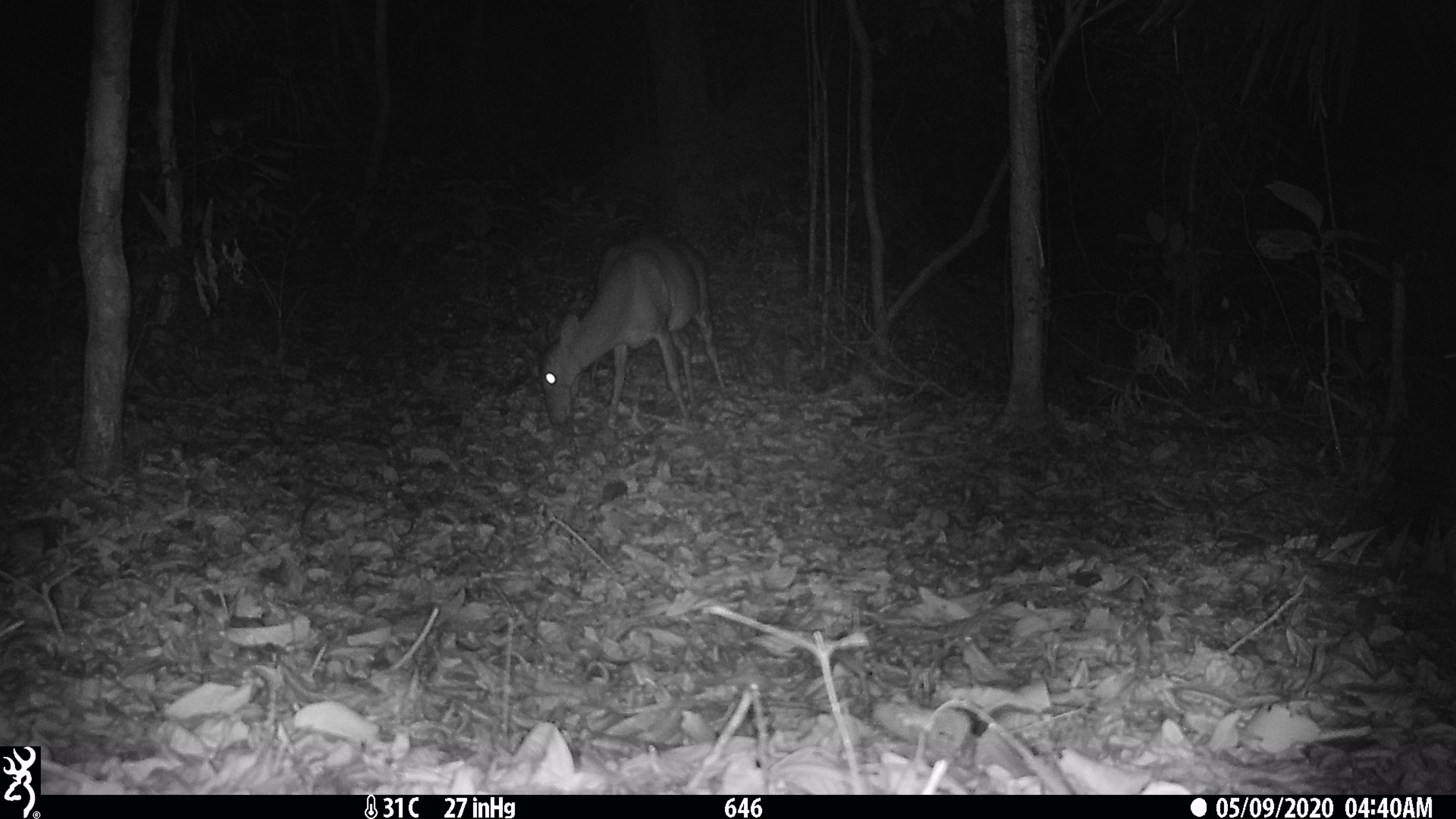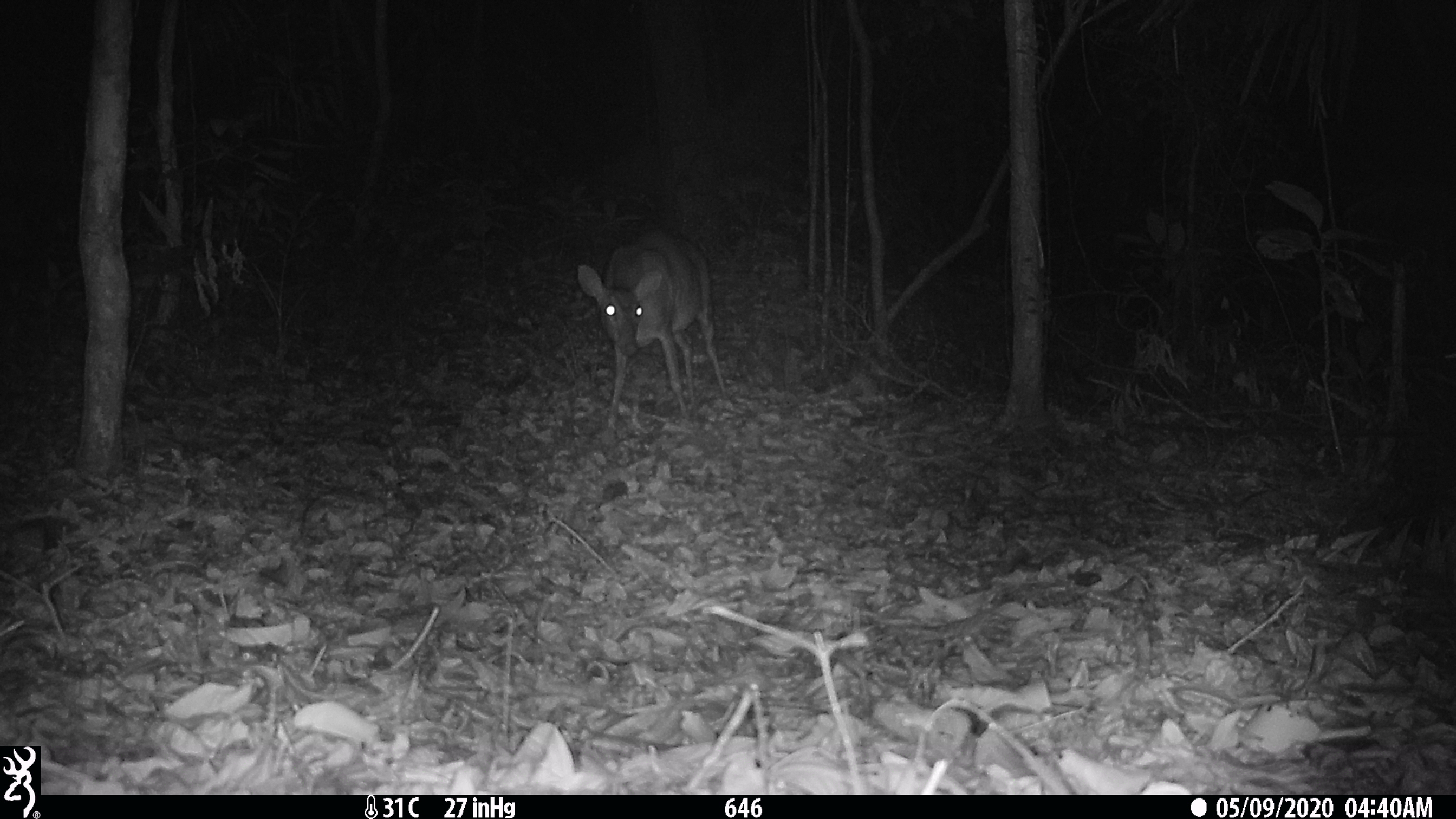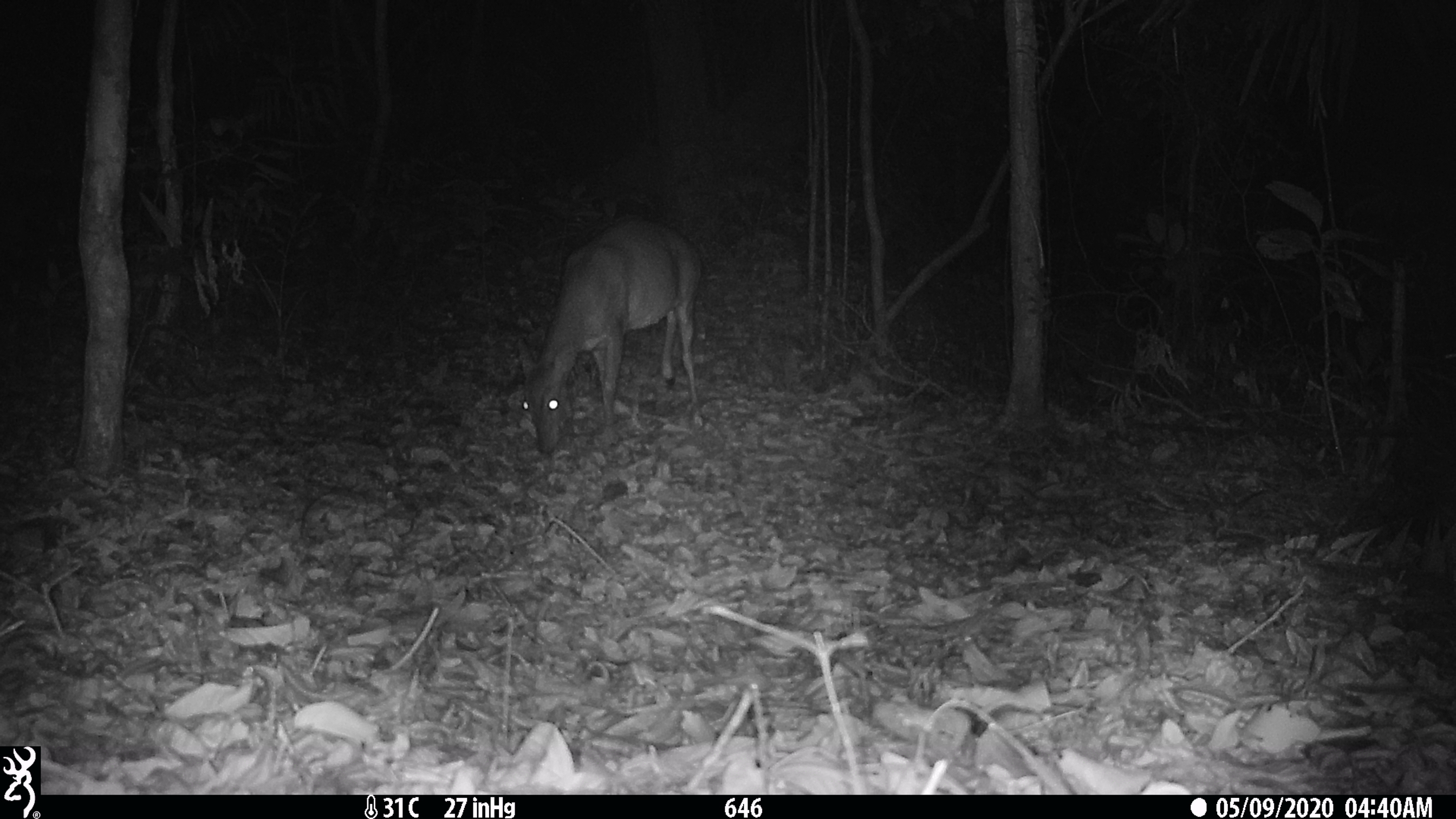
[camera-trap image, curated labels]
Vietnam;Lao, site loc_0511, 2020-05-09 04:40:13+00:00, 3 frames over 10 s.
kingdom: Animalia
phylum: Chordata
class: Mammalia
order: Artiodactyla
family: Cervidae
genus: Muntiacus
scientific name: Muntiacus vuquangensis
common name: large-antlered muntjac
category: large antlered muntjac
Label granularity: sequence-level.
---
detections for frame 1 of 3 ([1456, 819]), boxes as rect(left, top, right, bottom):
large antlered muntjac: rect(536, 230, 726, 428)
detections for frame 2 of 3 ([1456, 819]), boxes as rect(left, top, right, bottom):
large antlered muntjac: rect(576, 230, 726, 428)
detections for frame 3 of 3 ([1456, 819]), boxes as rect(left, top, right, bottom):
large antlered muntjac: rect(514, 213, 703, 453)